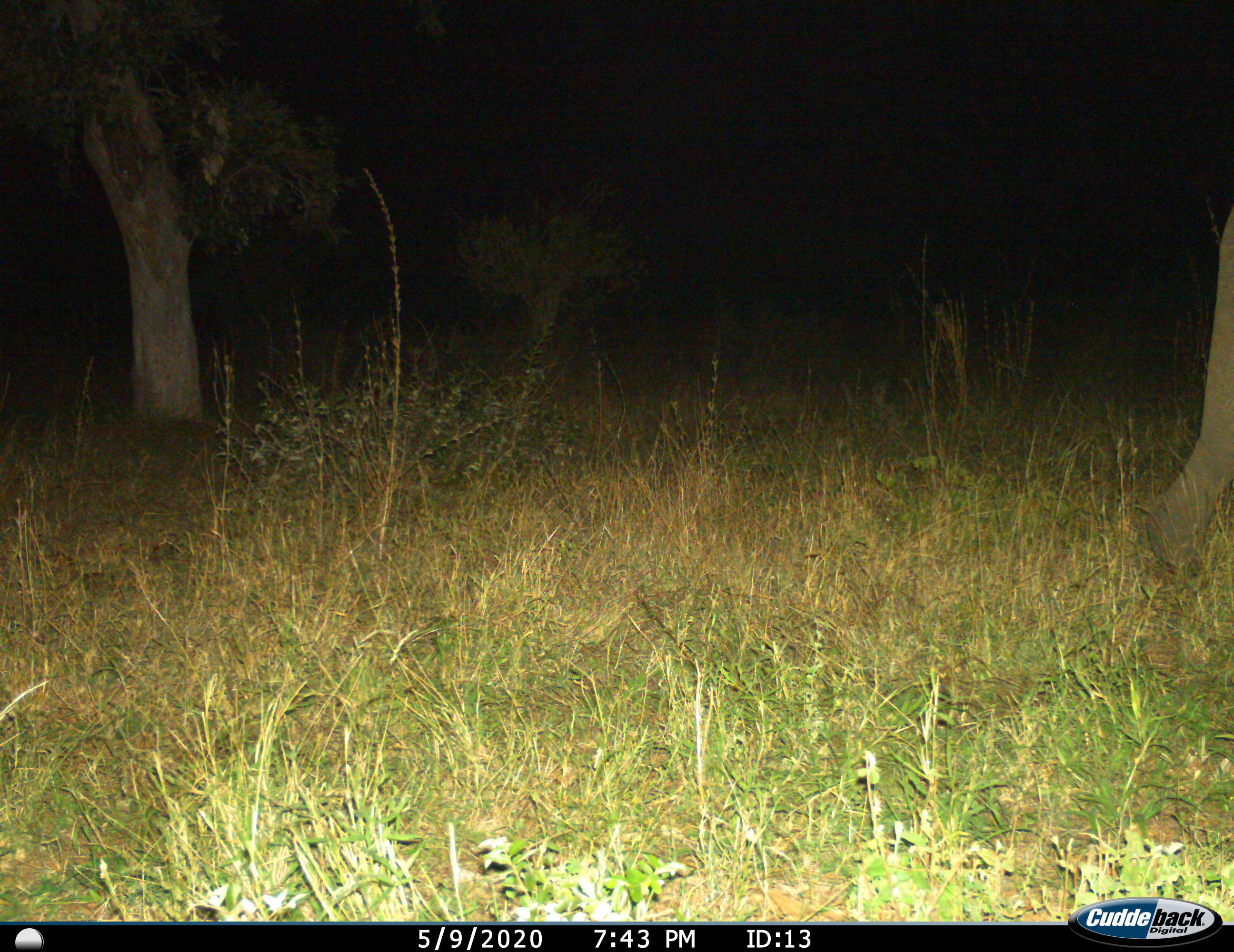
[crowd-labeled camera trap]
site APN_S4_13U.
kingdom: Animalia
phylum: Chordata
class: Mammalia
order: Proboscidea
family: Elephantidae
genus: Loxodonta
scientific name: Loxodonta africana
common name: african bush elephant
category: elephant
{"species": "elephant (african bush elephant) (Loxodonta africana)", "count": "1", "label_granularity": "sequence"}